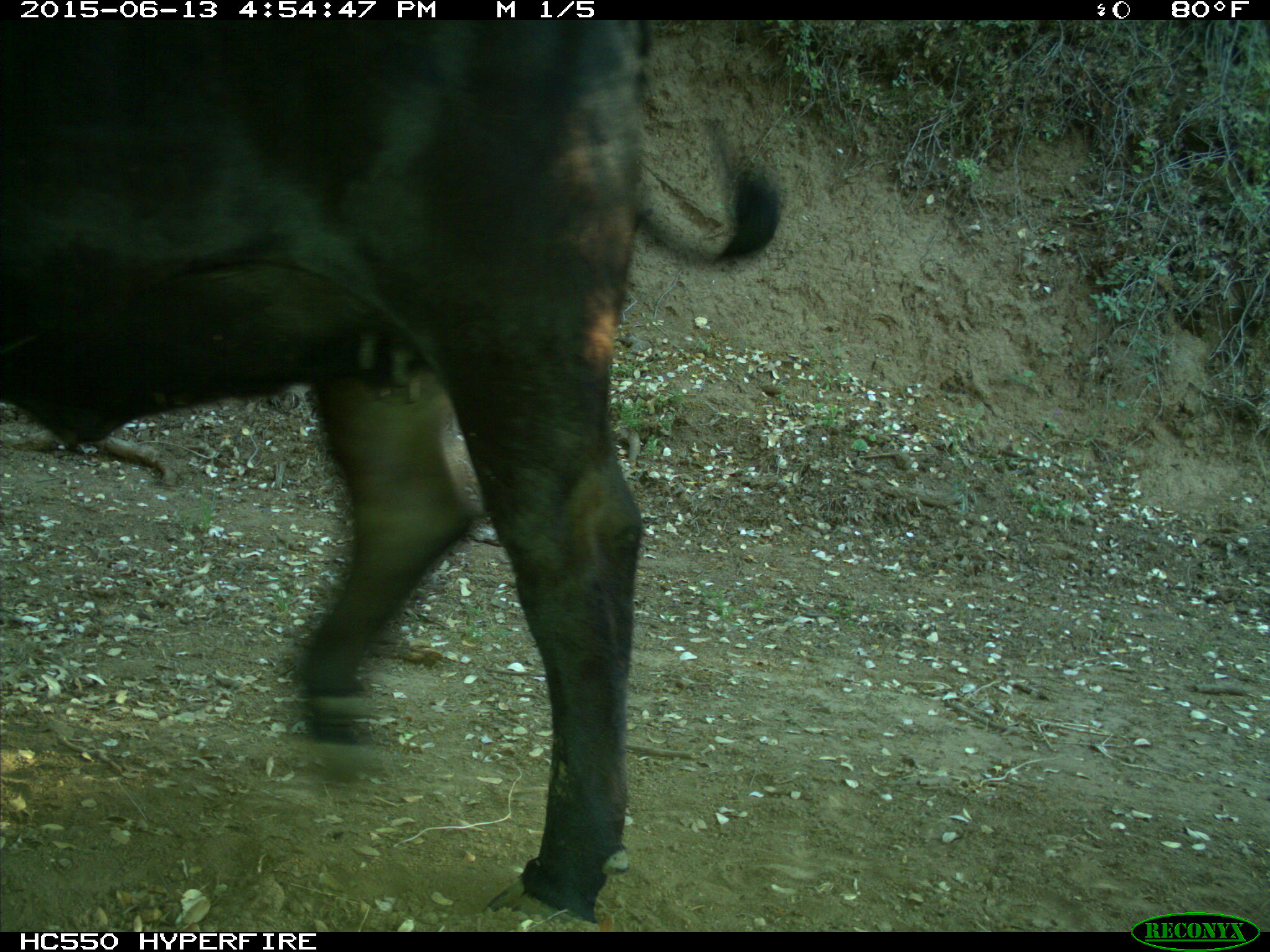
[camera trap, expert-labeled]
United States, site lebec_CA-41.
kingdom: Animalia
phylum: Chordata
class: Mammalia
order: Artiodactyla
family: Bovidae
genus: Bos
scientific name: Bos taurus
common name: domestic cow